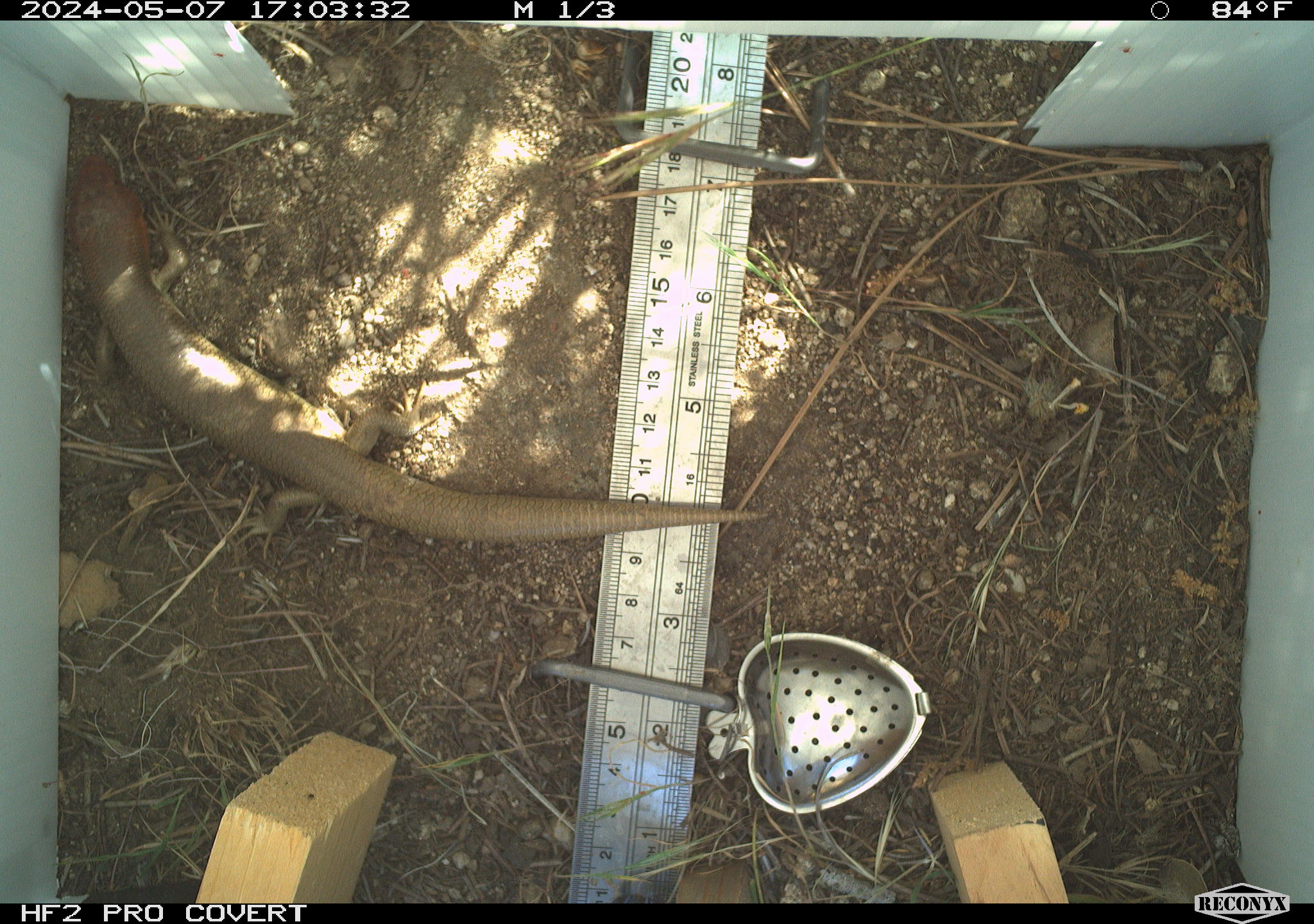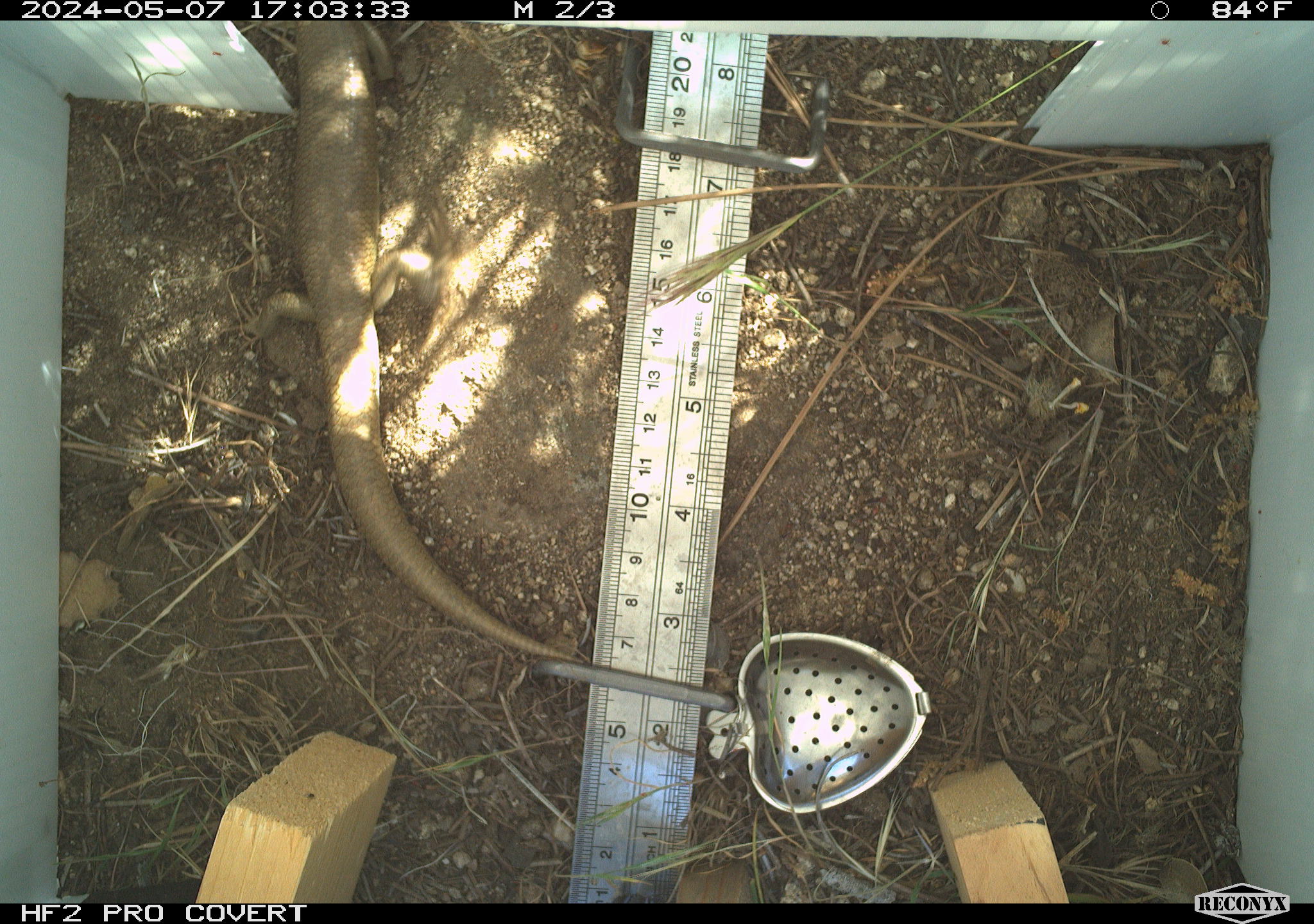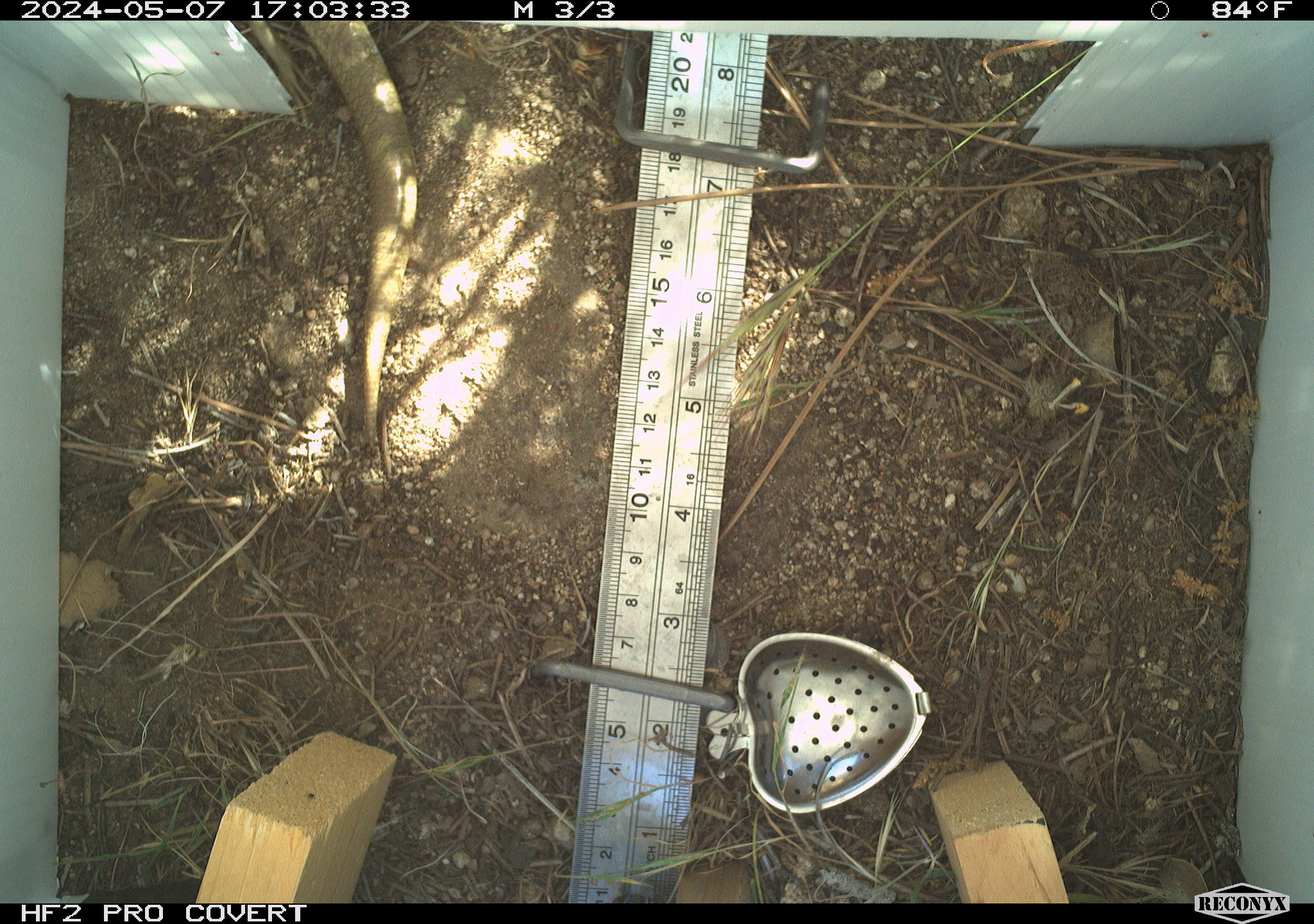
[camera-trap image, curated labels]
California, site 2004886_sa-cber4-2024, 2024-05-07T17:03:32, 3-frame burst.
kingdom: Animalia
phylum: Chordata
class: Reptilia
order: Squamata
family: Scincidae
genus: Plestiodon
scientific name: Plestiodon gilberti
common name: gilbert's skink